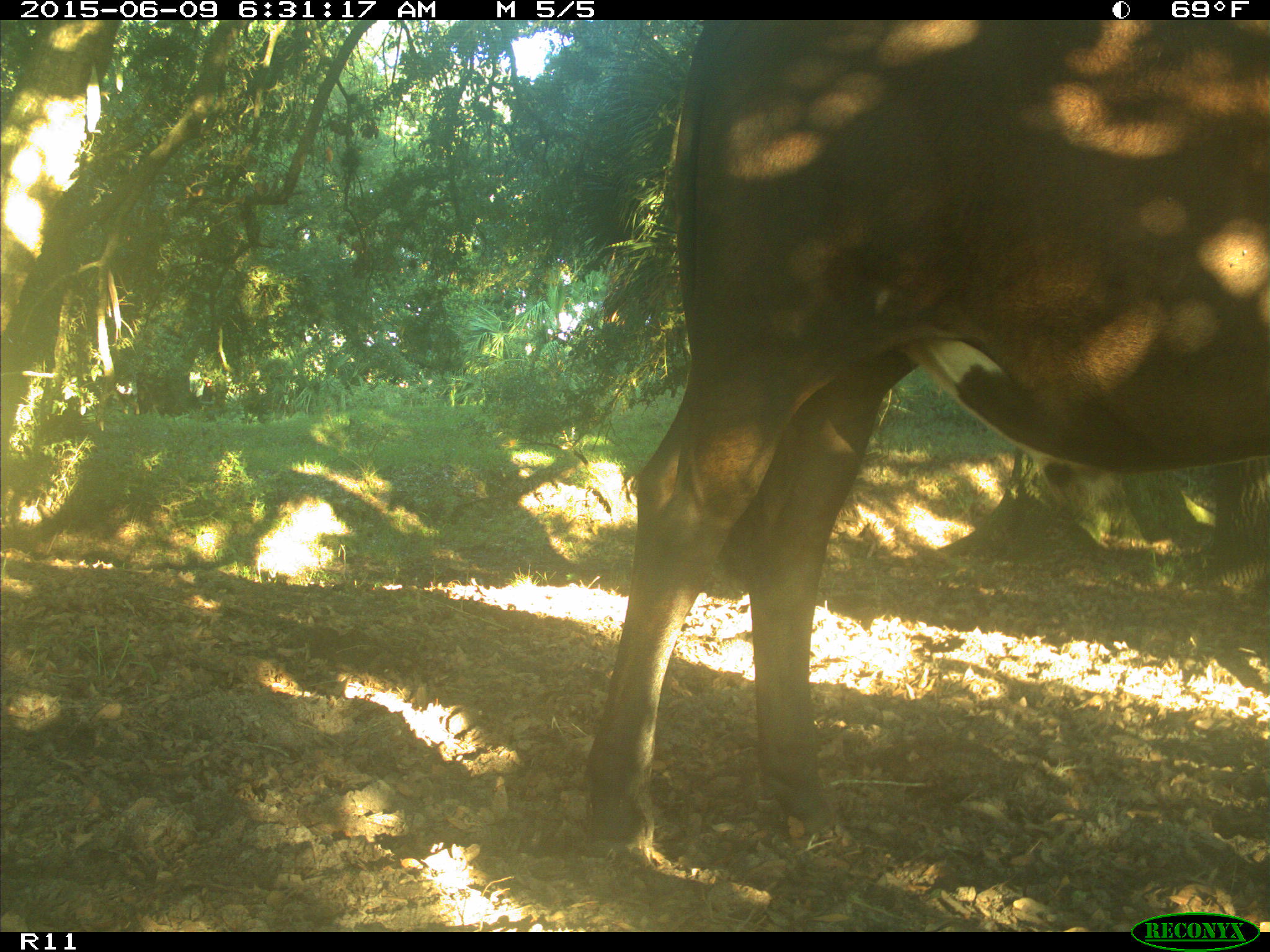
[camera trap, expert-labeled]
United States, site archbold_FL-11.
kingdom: Animalia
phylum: Chordata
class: Mammalia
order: Artiodactyla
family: Bovidae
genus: Bos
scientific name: Bos taurus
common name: domestic cow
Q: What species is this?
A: Bos taurus (domestic cow).